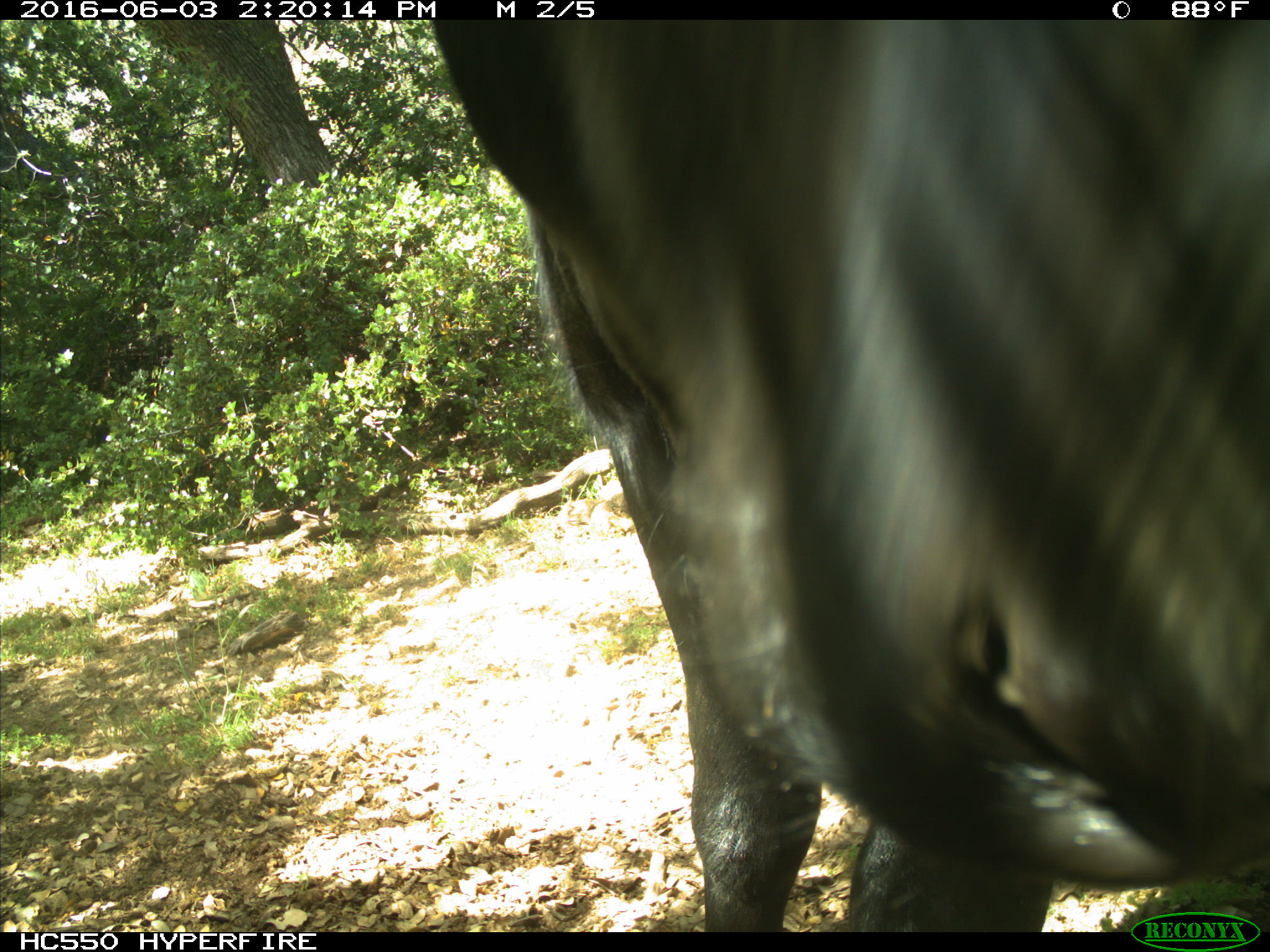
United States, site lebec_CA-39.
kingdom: Animalia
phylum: Chordata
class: Mammalia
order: Artiodactyla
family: Bovidae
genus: Bos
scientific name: Bos taurus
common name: domestic cow